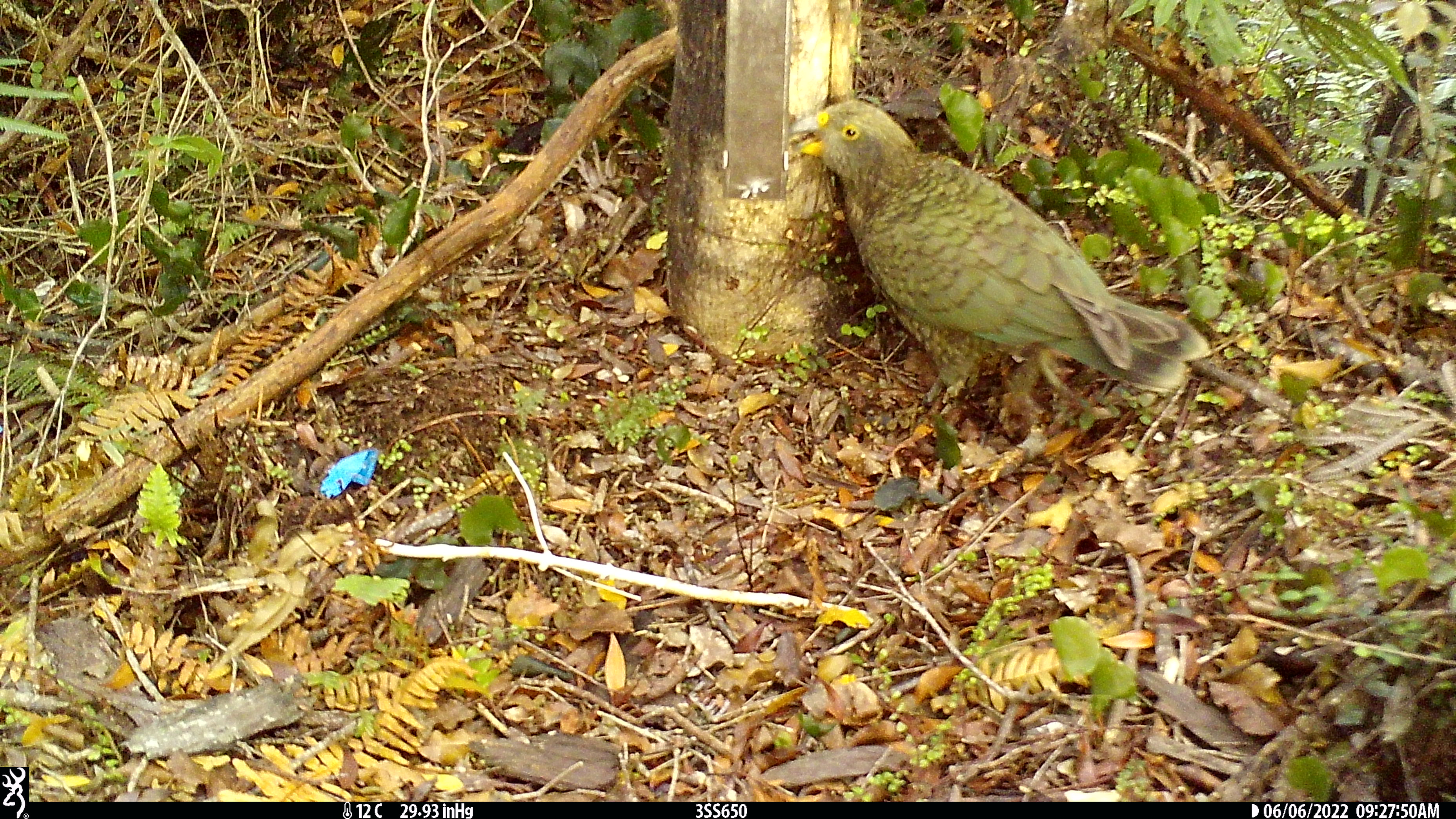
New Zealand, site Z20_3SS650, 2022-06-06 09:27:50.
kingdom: Animalia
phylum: Chordata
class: Aves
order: Psittaciformes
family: Strigopidae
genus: Nestor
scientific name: Nestor notabilis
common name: kea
Kea (Nestor notabilis).